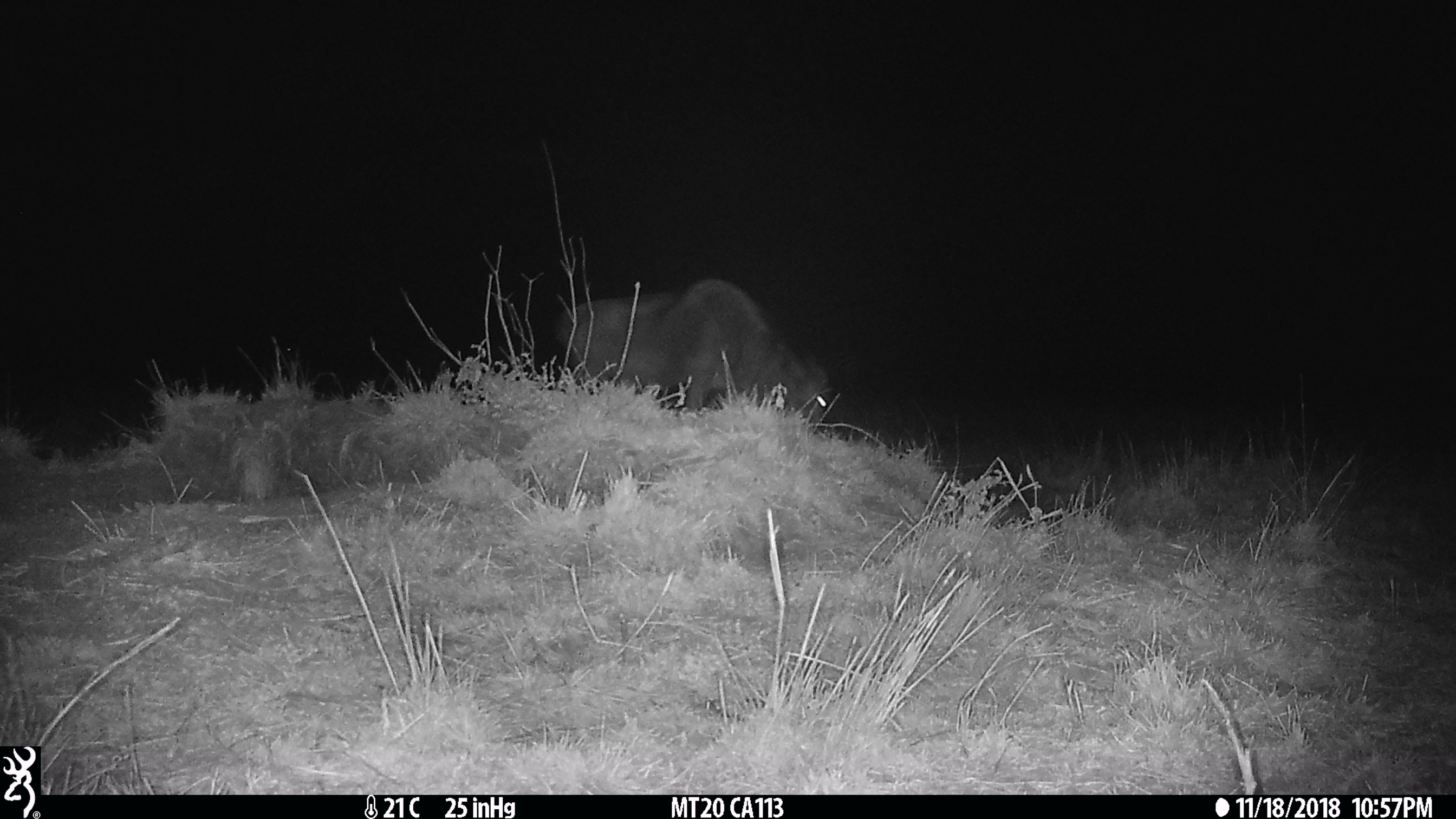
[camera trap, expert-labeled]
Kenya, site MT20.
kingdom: Animalia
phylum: Chordata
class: Mammalia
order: Artiodactyla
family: Bovidae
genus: Connochaetes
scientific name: Connochaetes taurinus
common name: blue wildebeest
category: wildebeest